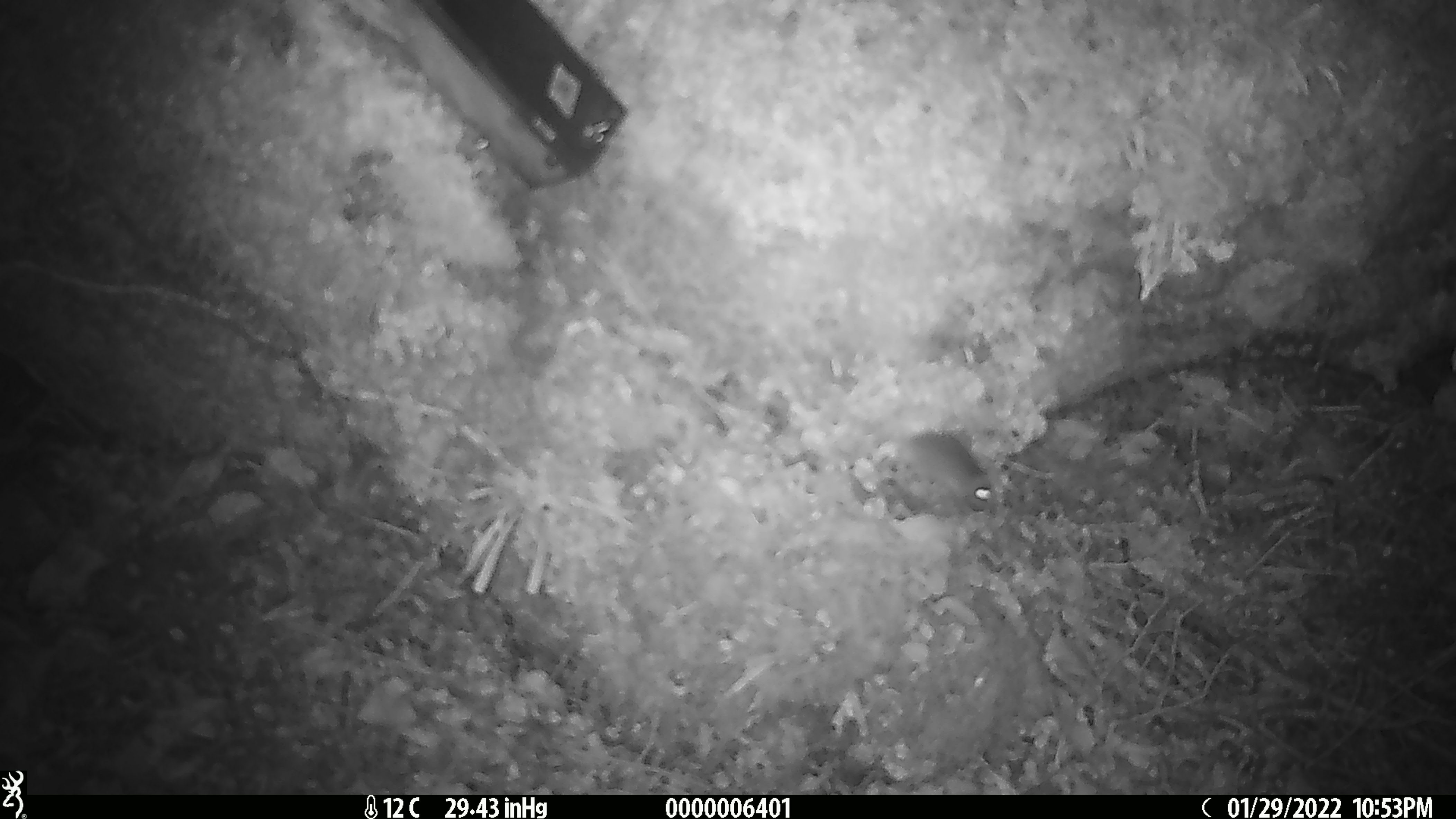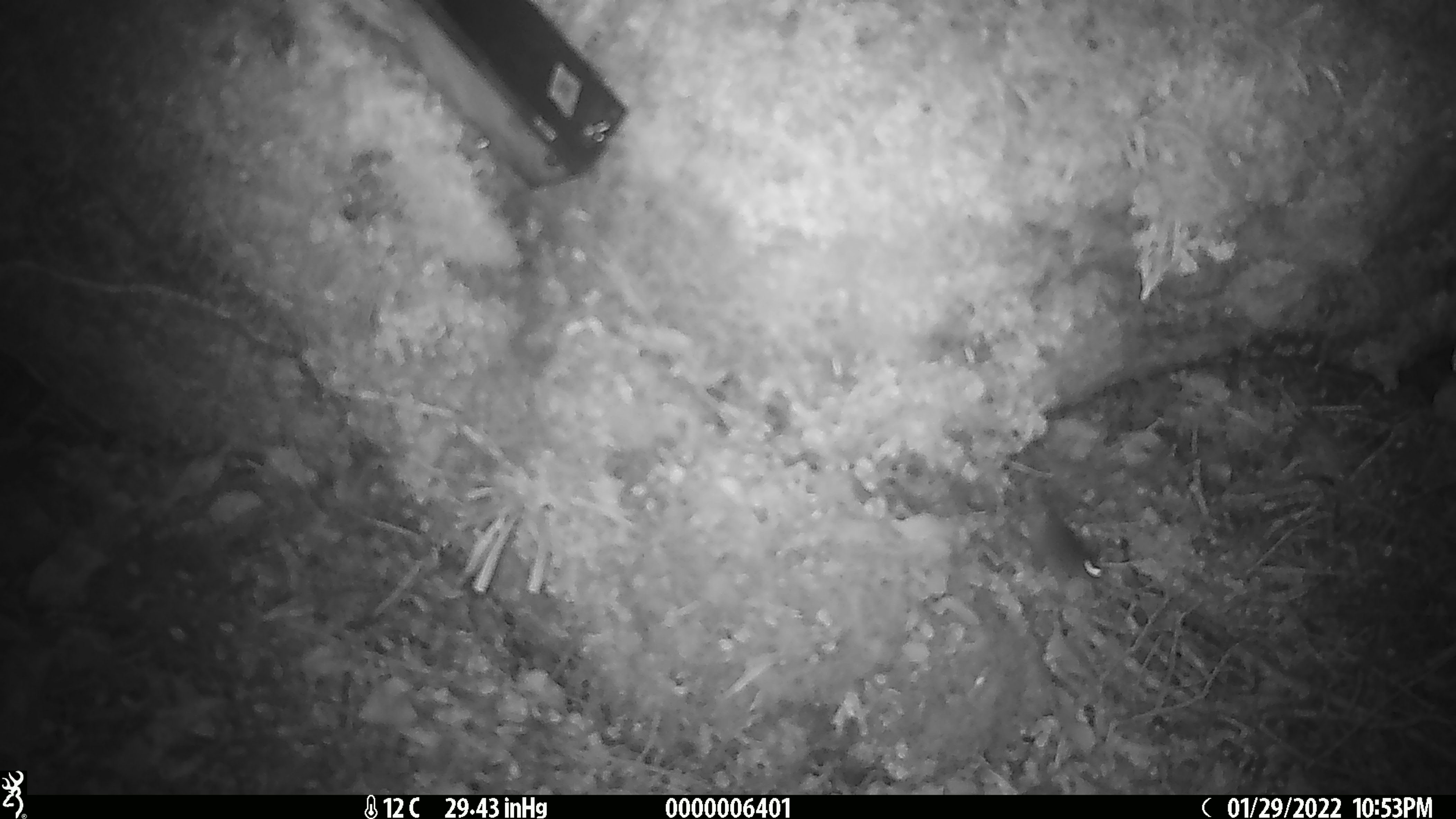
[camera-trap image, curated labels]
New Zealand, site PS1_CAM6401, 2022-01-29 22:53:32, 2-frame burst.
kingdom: Animalia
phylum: Chordata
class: Mammalia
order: Rodentia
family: Muridae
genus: Mus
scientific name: Mus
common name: mouse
Mouse (Mus).